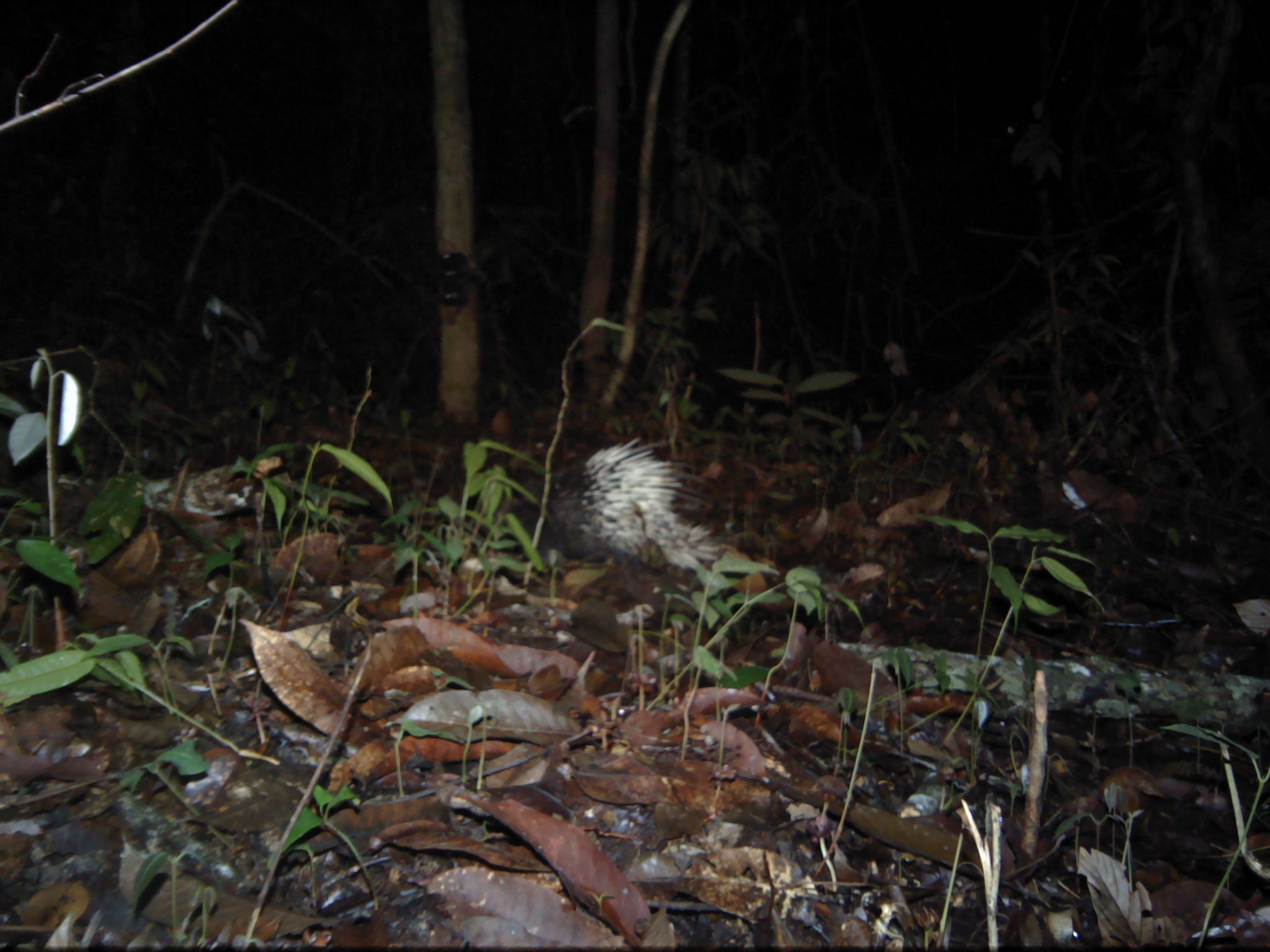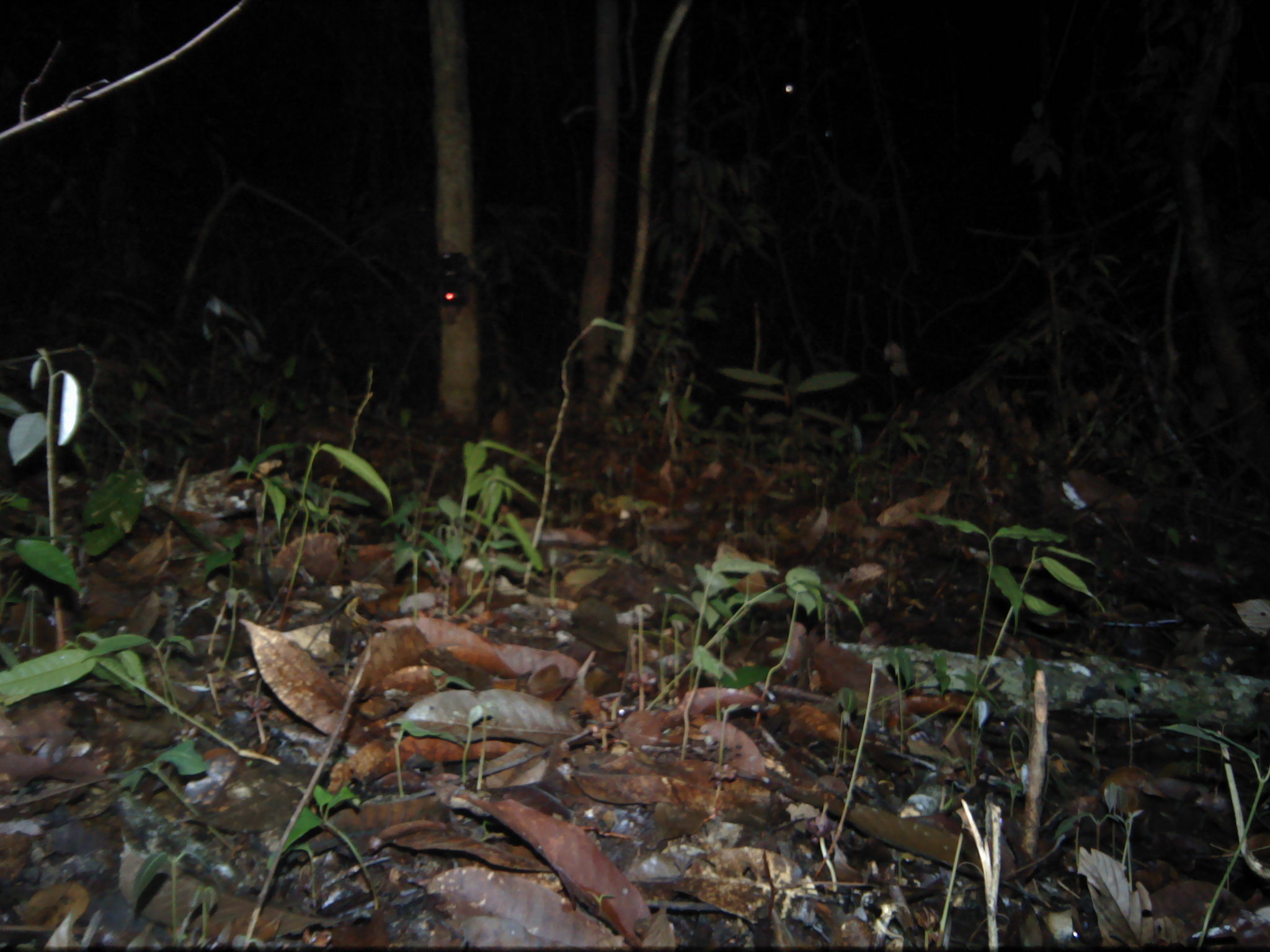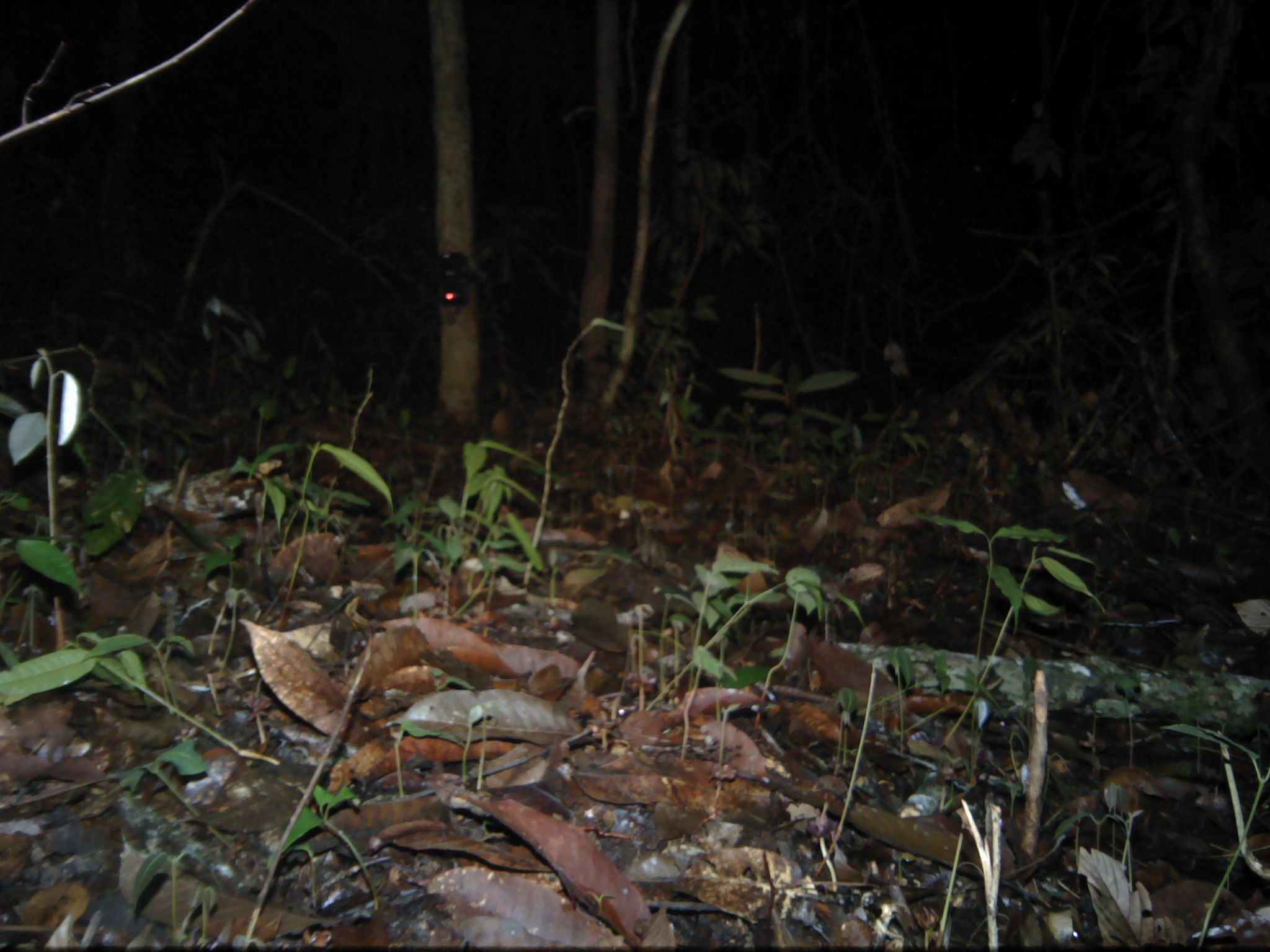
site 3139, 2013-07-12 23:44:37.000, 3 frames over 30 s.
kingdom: Animalia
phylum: Chordata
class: Mammalia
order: Rodentia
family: Hystricidae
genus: Hystrix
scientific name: Hystrix brachyura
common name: east asian porcupine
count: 1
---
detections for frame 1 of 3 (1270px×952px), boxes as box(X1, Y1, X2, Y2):
hystrix brachyura: box(486, 432, 723, 577)